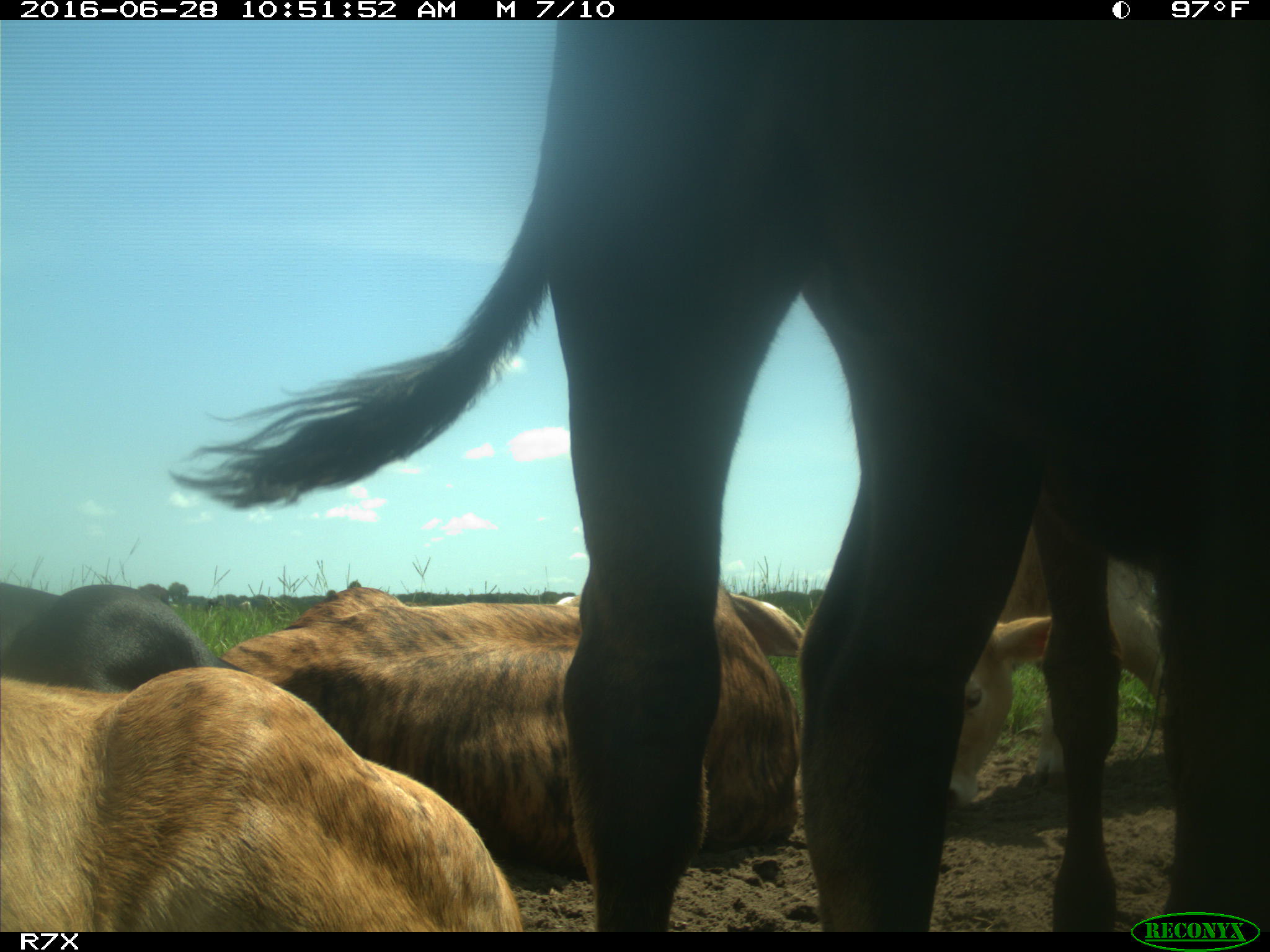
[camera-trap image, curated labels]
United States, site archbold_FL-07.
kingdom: Animalia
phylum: Chordata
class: Mammalia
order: Artiodactyla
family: Bovidae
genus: Bos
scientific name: Bos taurus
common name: domestic cow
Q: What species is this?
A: Bos taurus (domestic cow).